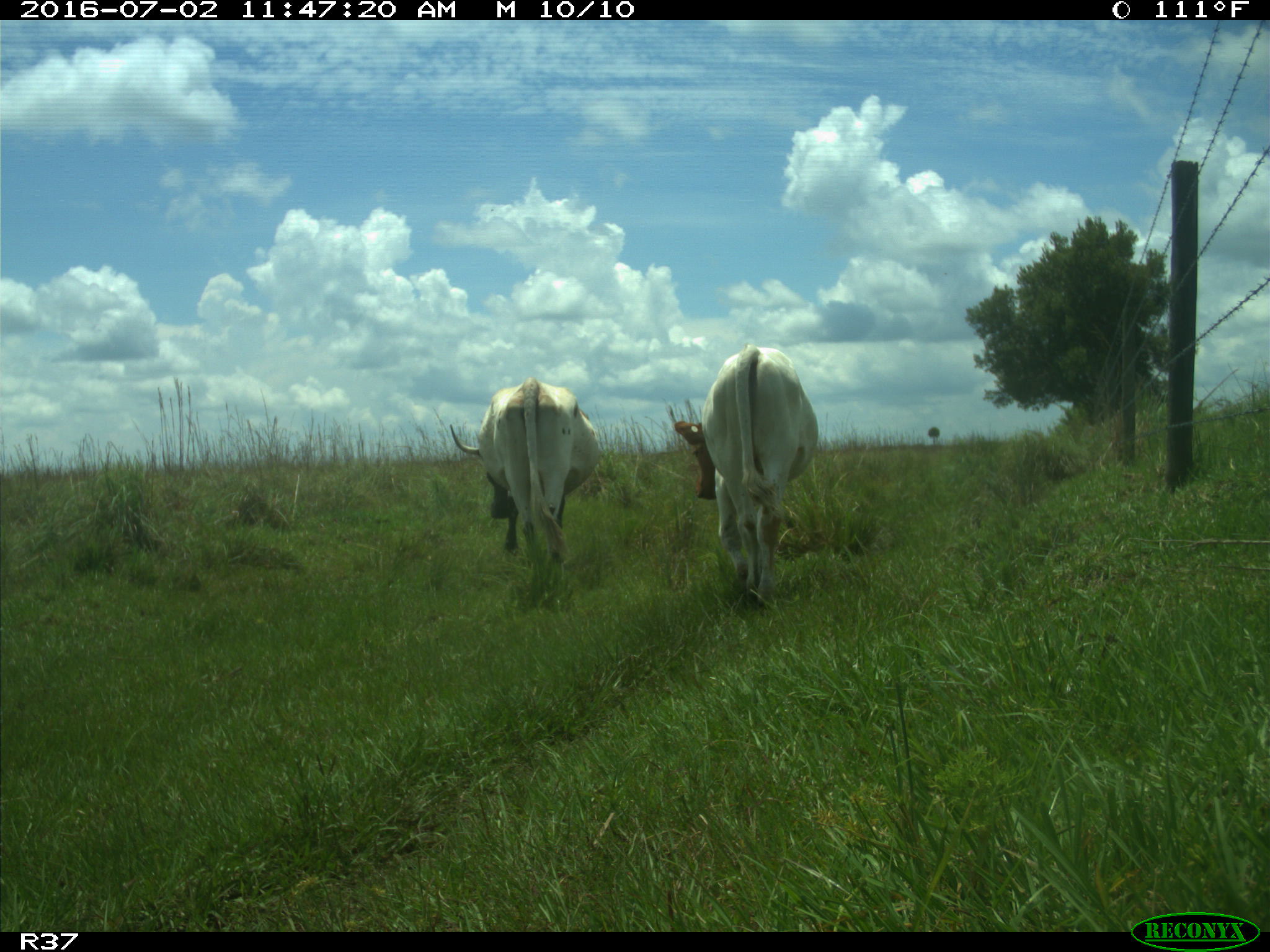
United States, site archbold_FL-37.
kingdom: Animalia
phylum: Chordata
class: Mammalia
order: Artiodactyla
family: Bovidae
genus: Bos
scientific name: Bos taurus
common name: domestic cow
Bos taurus (domestic cow).